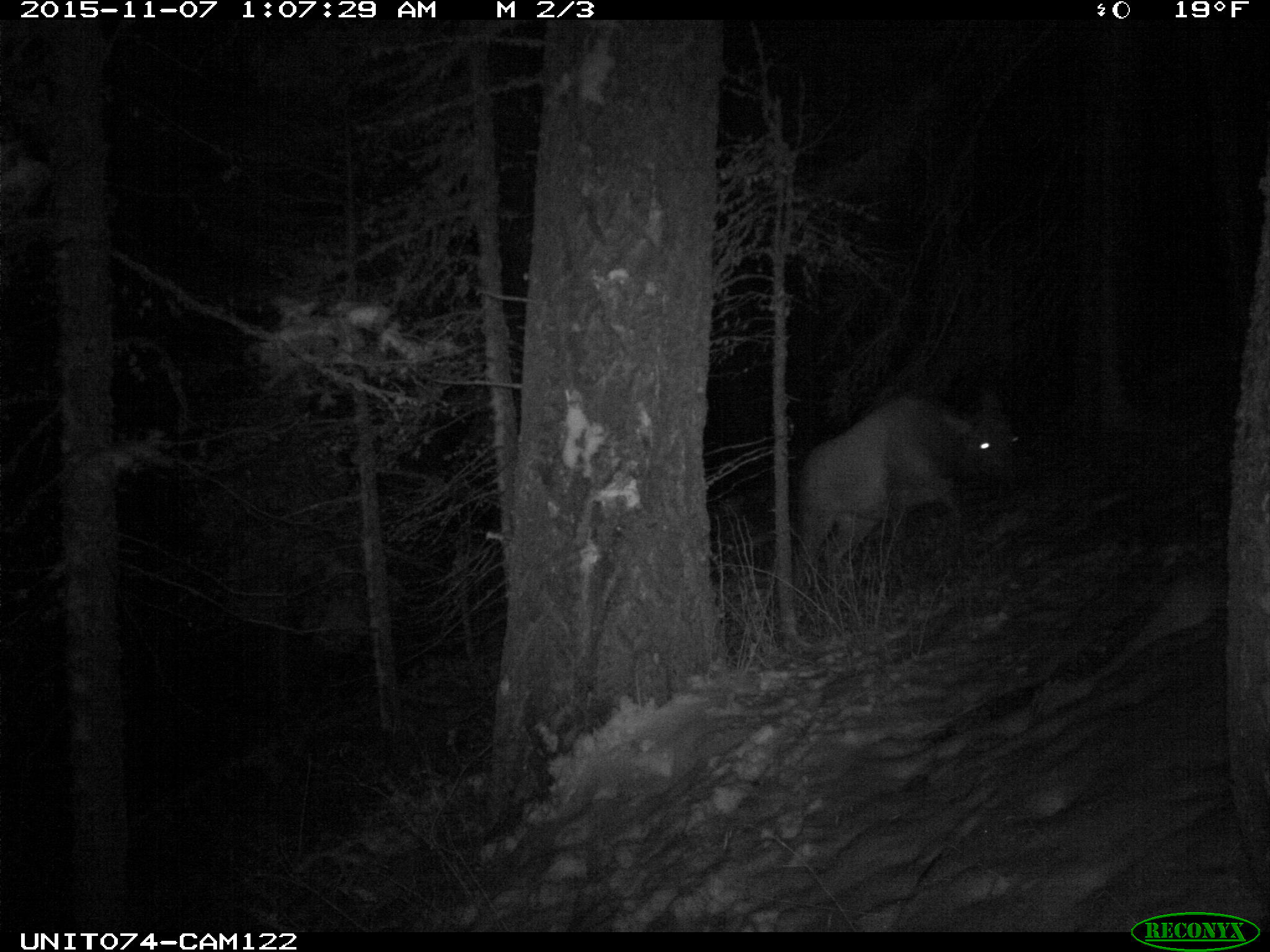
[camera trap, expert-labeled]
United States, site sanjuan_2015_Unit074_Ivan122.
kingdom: Animalia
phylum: Chordata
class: Mammalia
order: Artiodactyla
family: Cervidae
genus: Cervus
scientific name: Cervus elaphus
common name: red deer